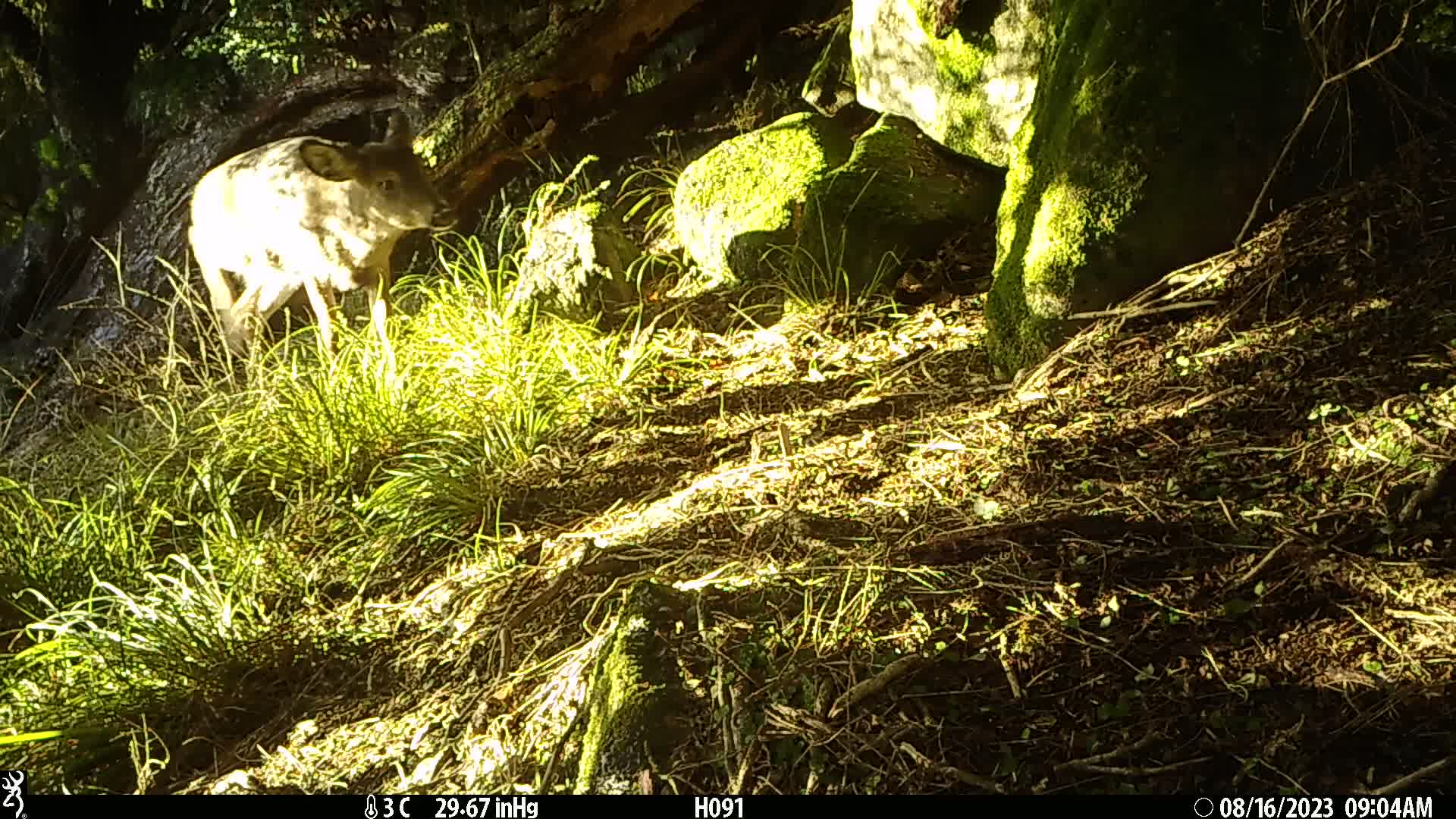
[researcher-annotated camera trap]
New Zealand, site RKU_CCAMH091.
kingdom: Animalia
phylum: Chordata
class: Mammalia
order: Artiodactyla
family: Cervidae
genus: Odocoileus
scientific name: Odocoileus virginianus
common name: white-tailed deer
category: white tailed deer